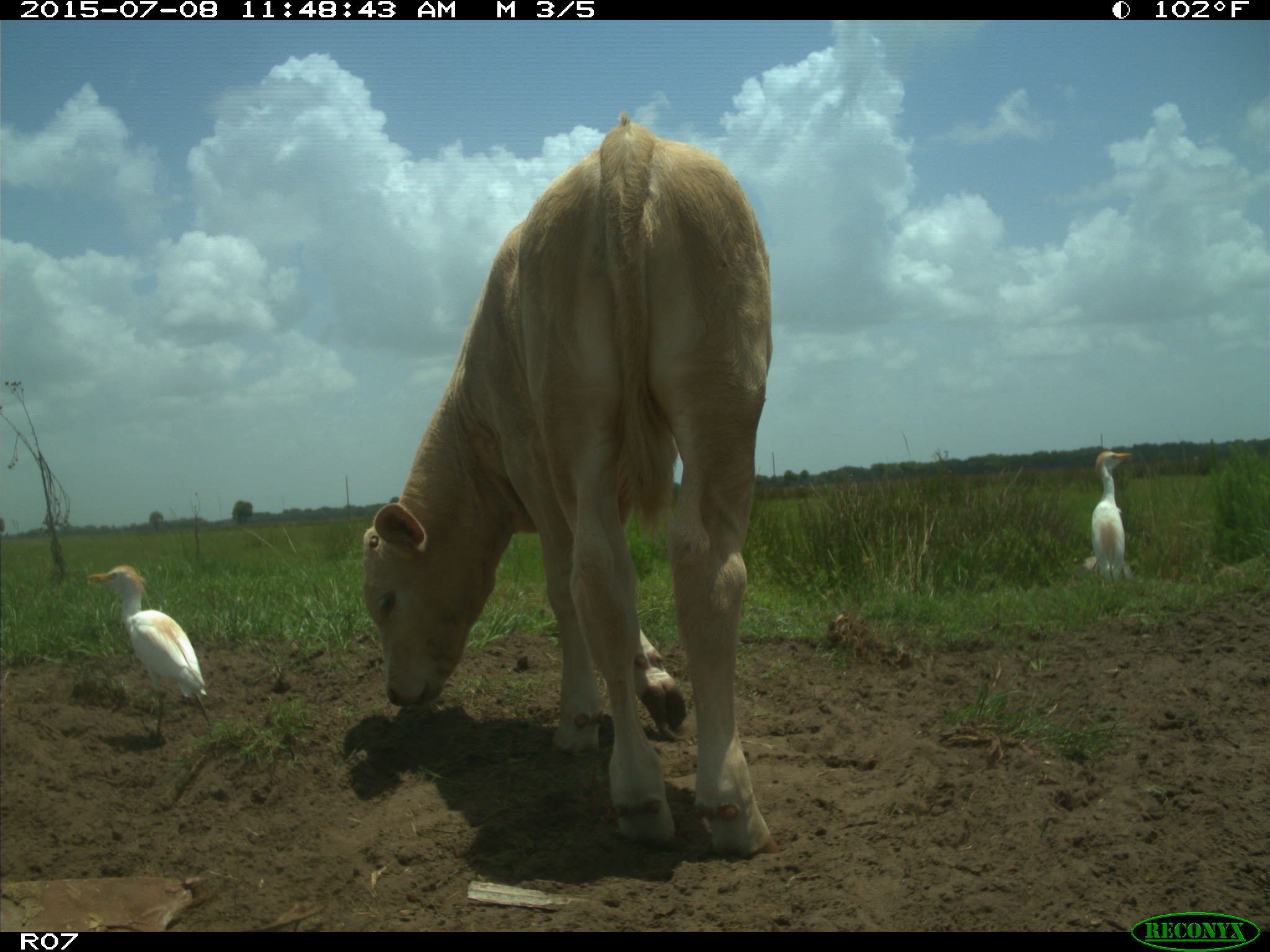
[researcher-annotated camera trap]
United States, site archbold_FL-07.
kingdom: Animalia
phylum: Chordata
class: Mammalia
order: Artiodactyla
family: Bovidae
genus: Bos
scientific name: Bos taurus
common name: domestic cow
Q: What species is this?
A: Bos taurus (domestic cow).